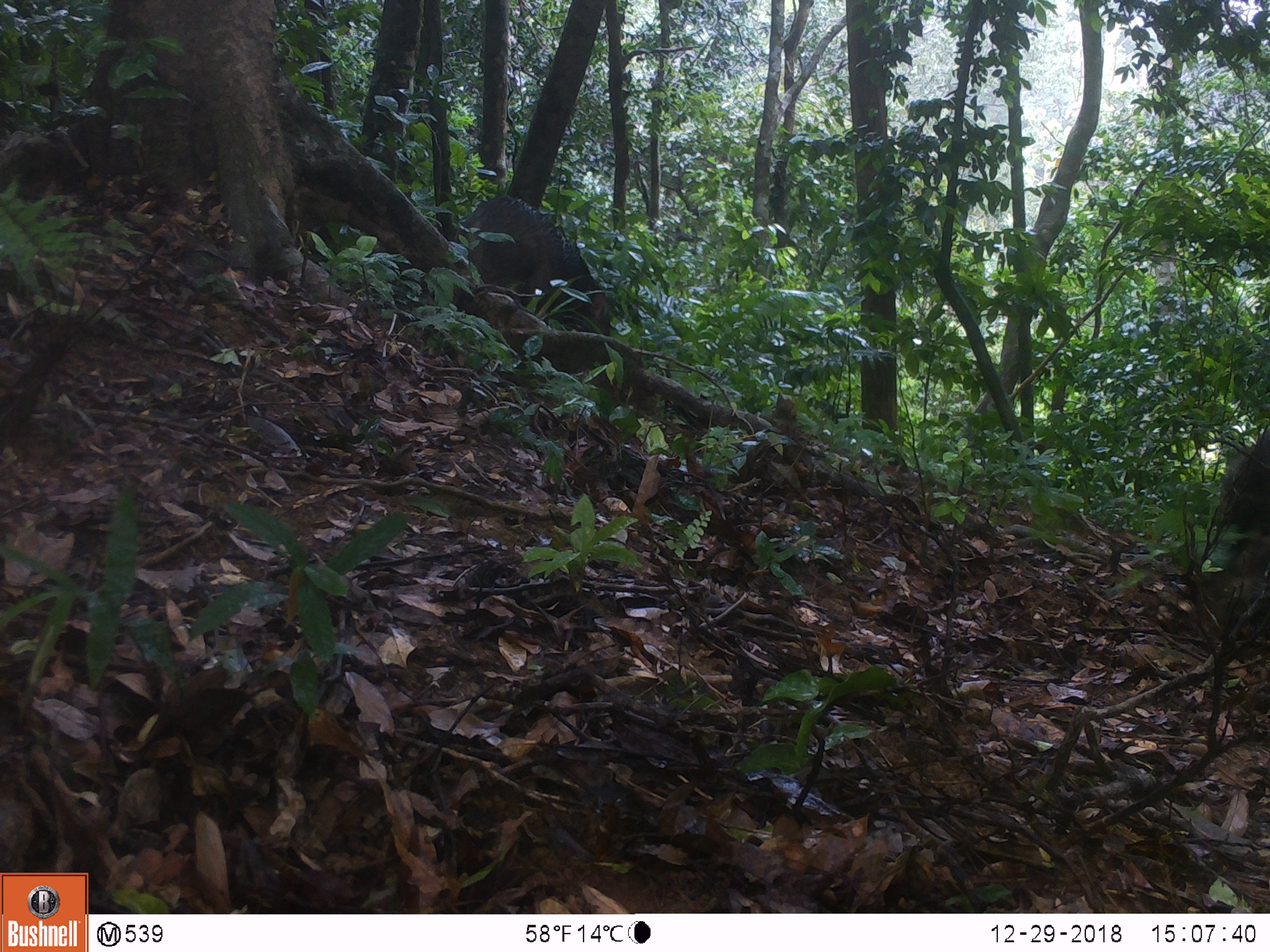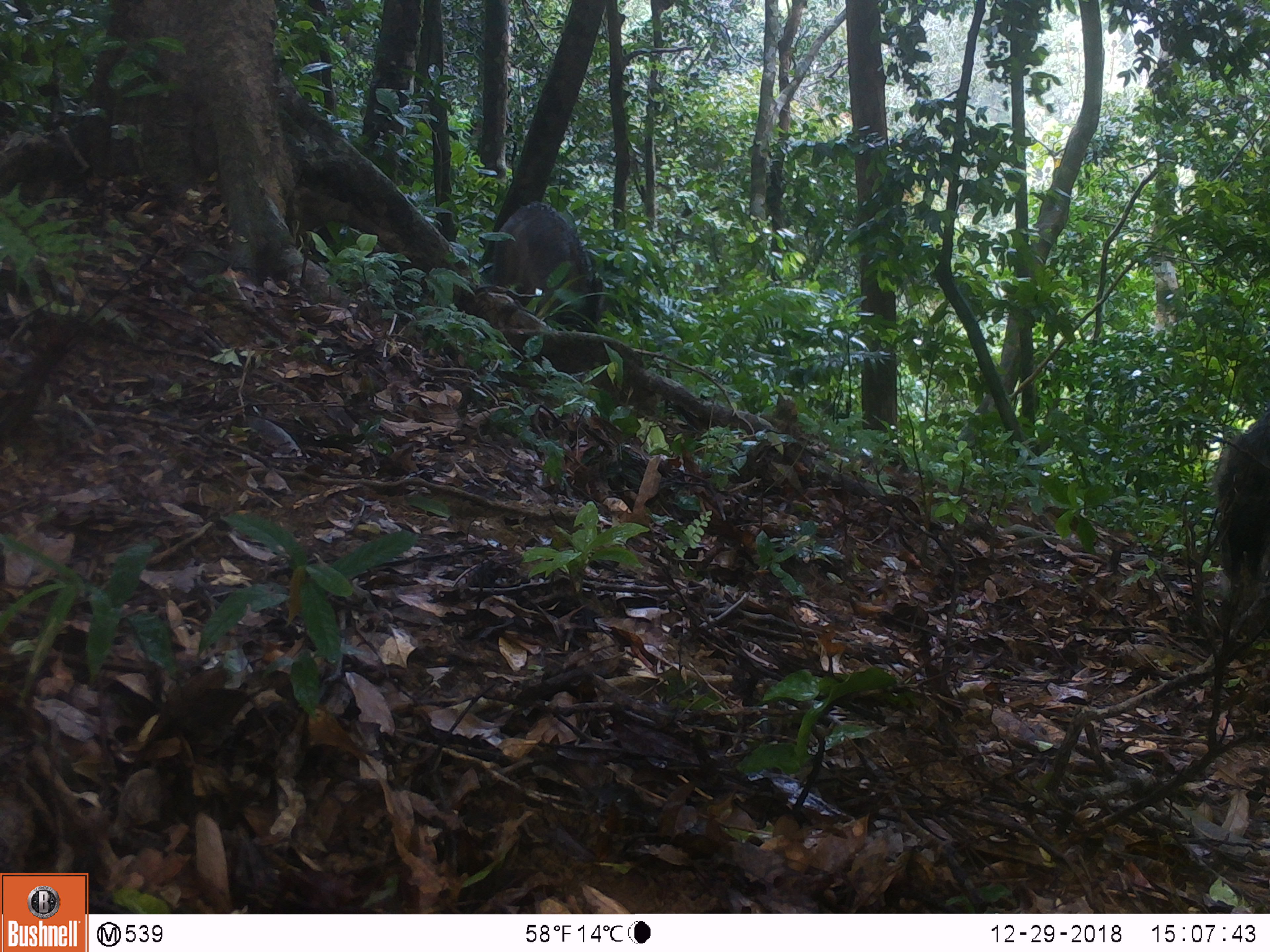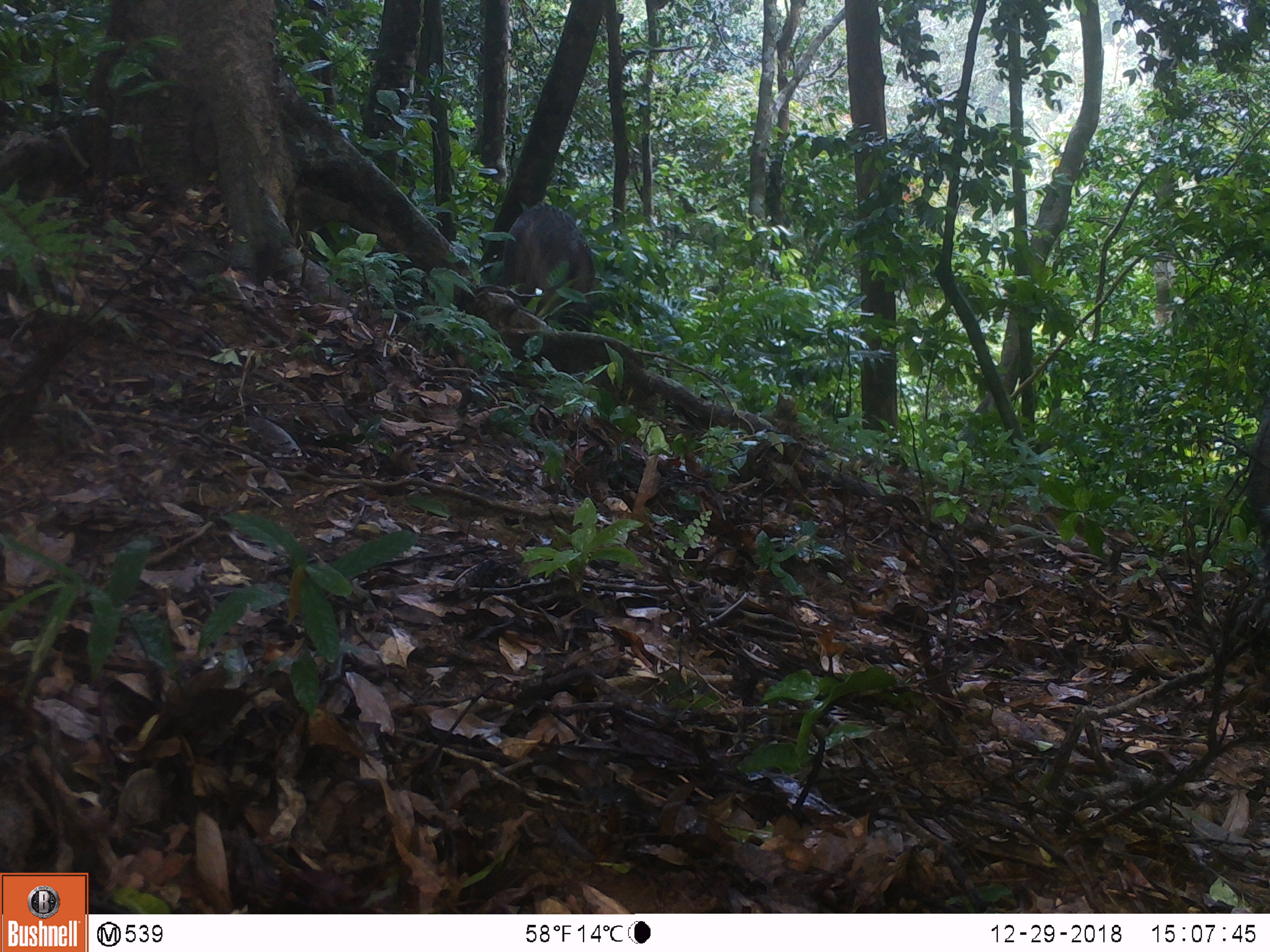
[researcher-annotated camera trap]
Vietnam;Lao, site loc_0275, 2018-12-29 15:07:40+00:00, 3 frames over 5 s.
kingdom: Animalia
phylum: Chordata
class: Mammalia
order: Artiodactyla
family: Suidae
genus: Sus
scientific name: Sus scrofa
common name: eurasian wild pig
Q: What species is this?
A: Eurasian wild pig (Sus scrofa).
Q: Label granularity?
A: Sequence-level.